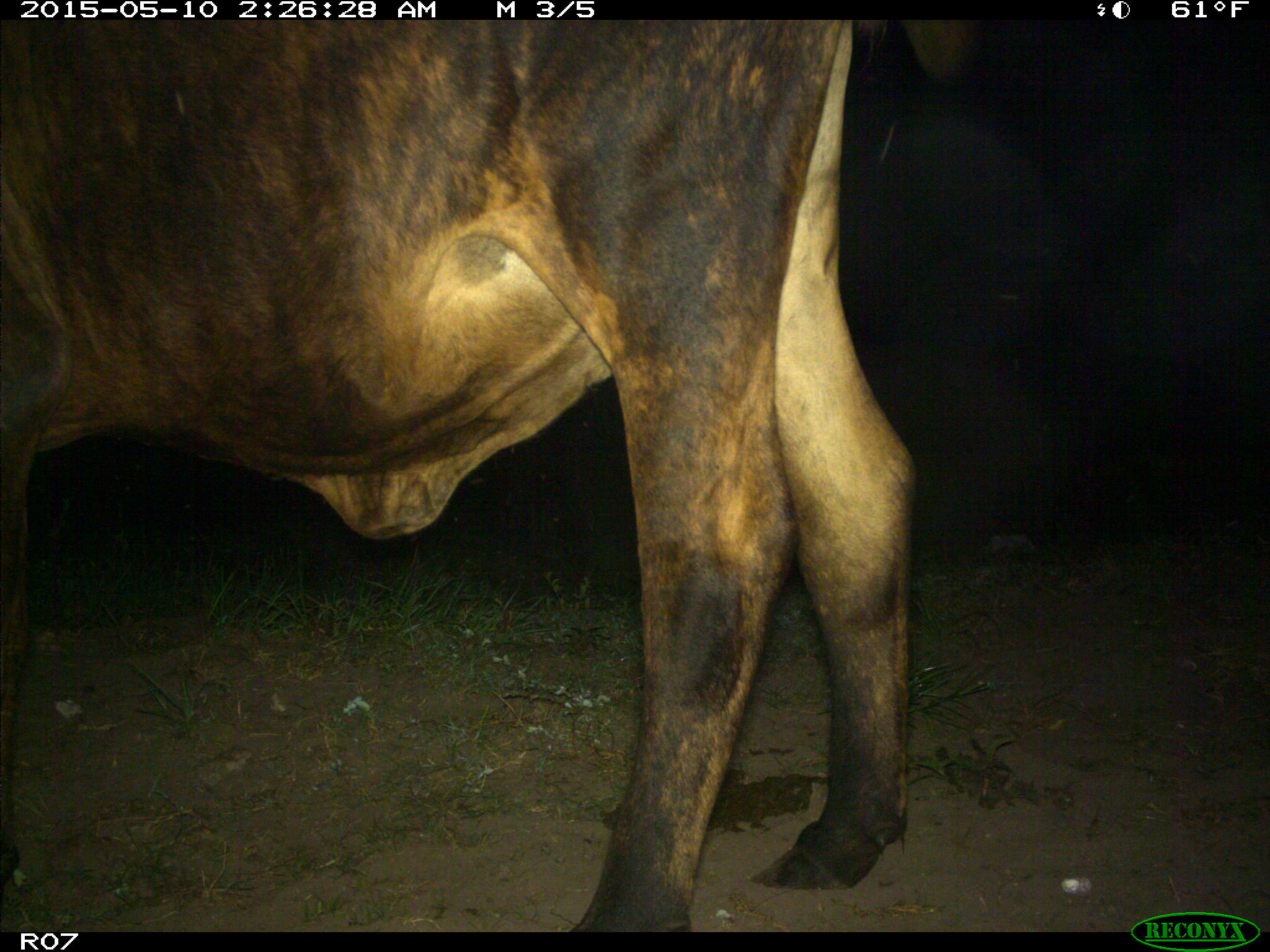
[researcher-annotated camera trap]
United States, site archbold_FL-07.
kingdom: Animalia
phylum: Chordata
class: Mammalia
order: Artiodactyla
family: Bovidae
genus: Bos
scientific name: Bos taurus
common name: domestic cow